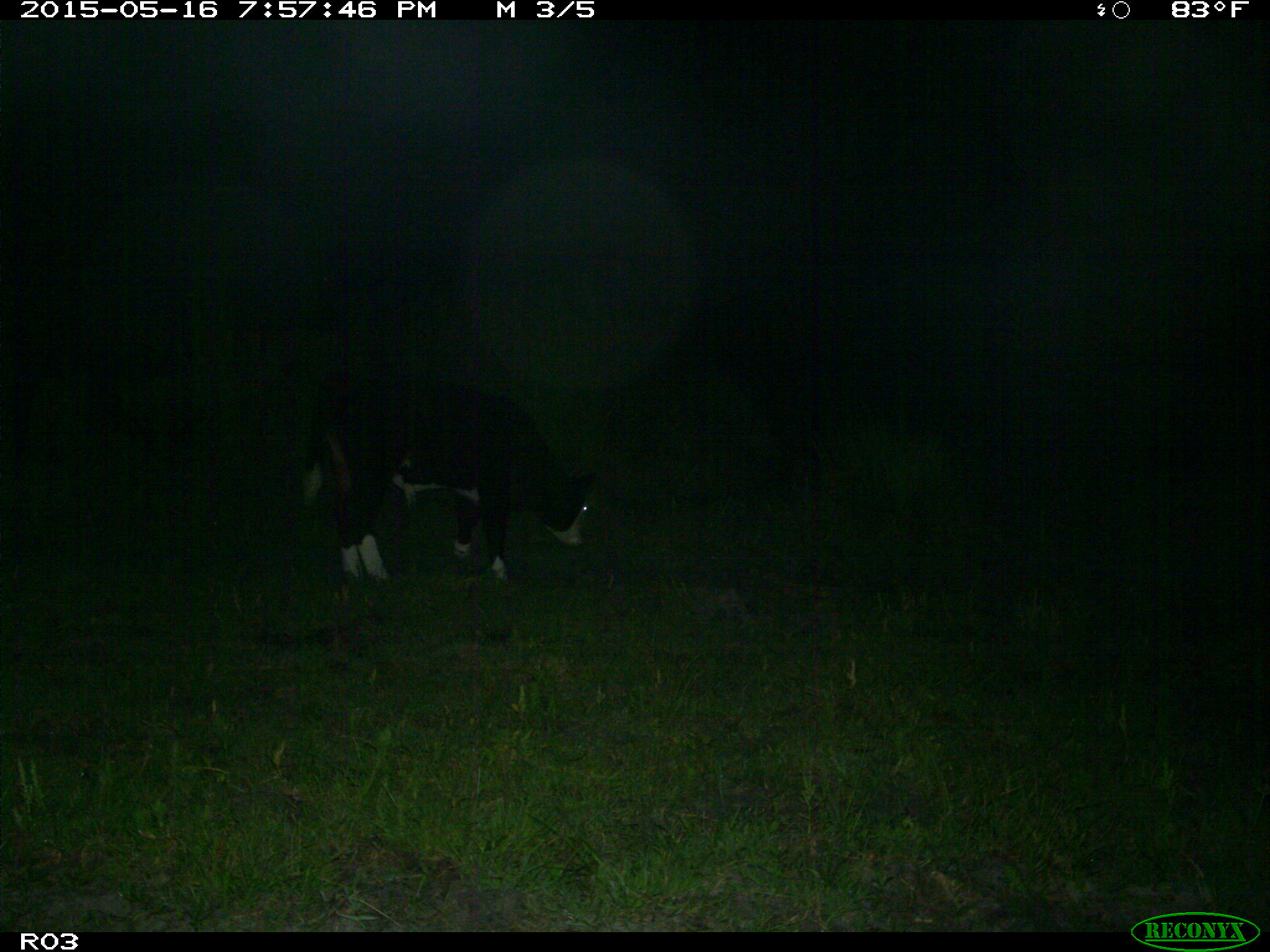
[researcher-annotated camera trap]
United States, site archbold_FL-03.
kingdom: Animalia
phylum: Chordata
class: Mammalia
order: Artiodactyla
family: Bovidae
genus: Bos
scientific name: Bos taurus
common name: domestic cow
Bos taurus (domestic cow).